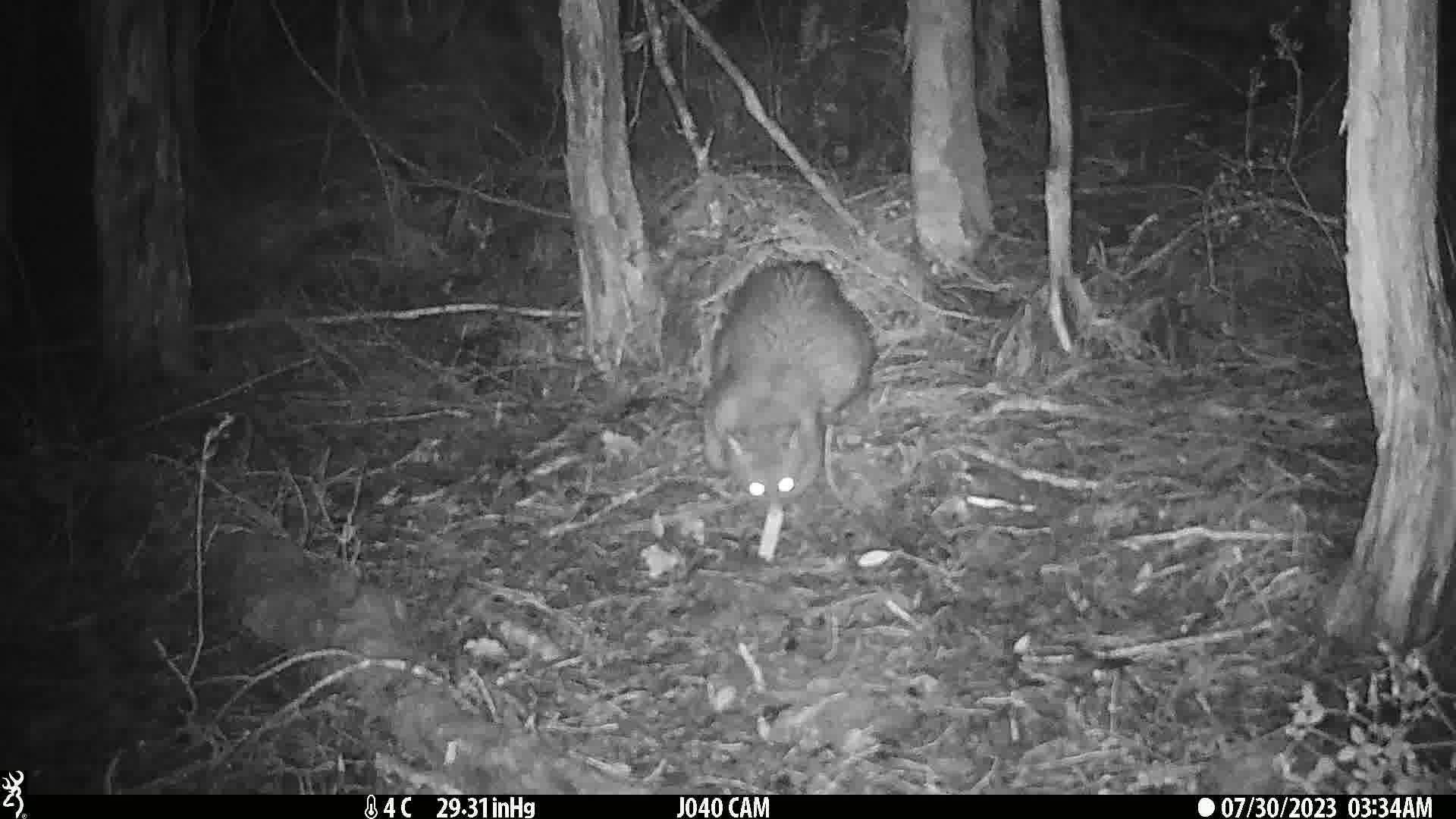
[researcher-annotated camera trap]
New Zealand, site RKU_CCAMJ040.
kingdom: Animalia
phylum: Chordata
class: Mammalia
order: Diprotodontia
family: Phalangeridae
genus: Trichosurus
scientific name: Trichosurus vulpecula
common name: common brushtail possum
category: possum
Possum (common brushtail possum) (Trichosurus vulpecula).